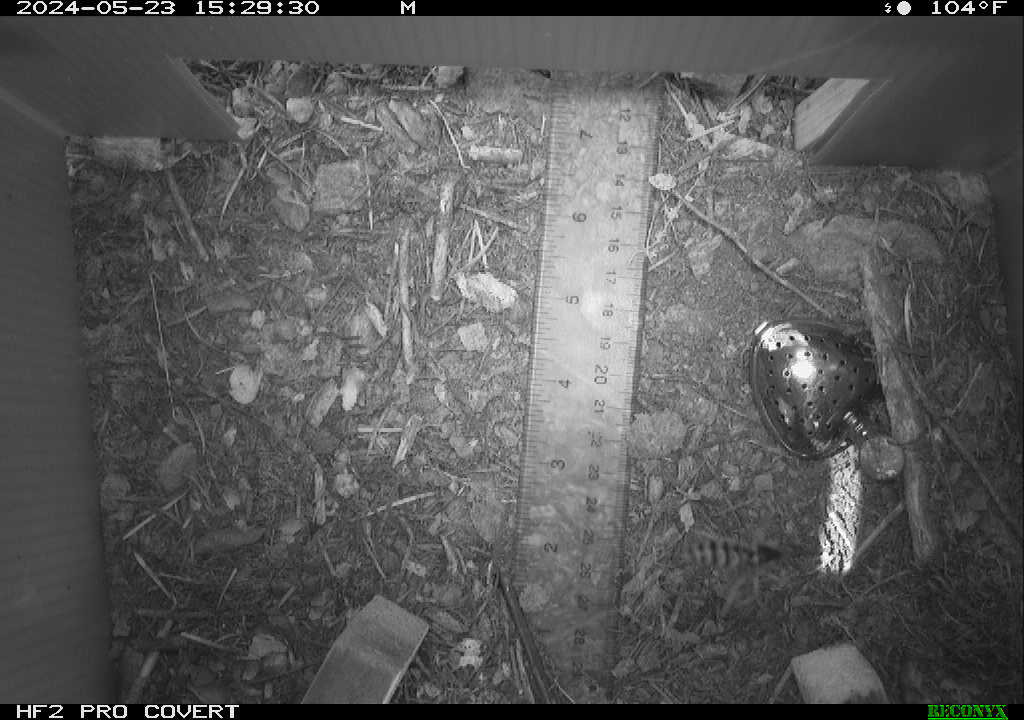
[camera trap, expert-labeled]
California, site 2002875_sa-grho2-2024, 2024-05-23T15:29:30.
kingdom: Animalia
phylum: Arthropoda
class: Insecta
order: Hymenoptera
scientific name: Hymenoptera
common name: ants, bees, wasps, and sawflies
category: hymenoptera order